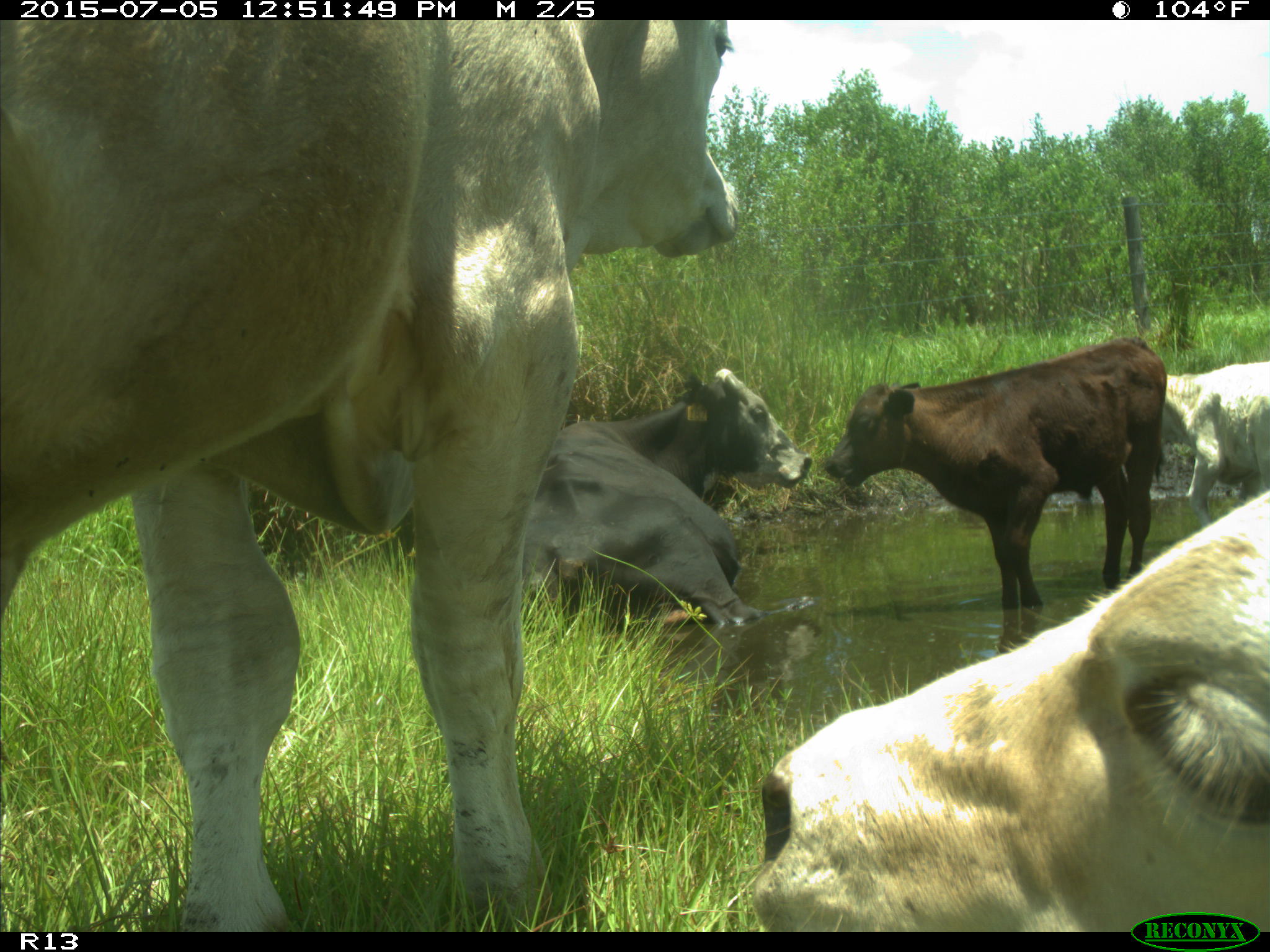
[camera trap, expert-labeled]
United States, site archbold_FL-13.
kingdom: Animalia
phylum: Chordata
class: Mammalia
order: Artiodactyla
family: Bovidae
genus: Bos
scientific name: Bos taurus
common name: domestic cow